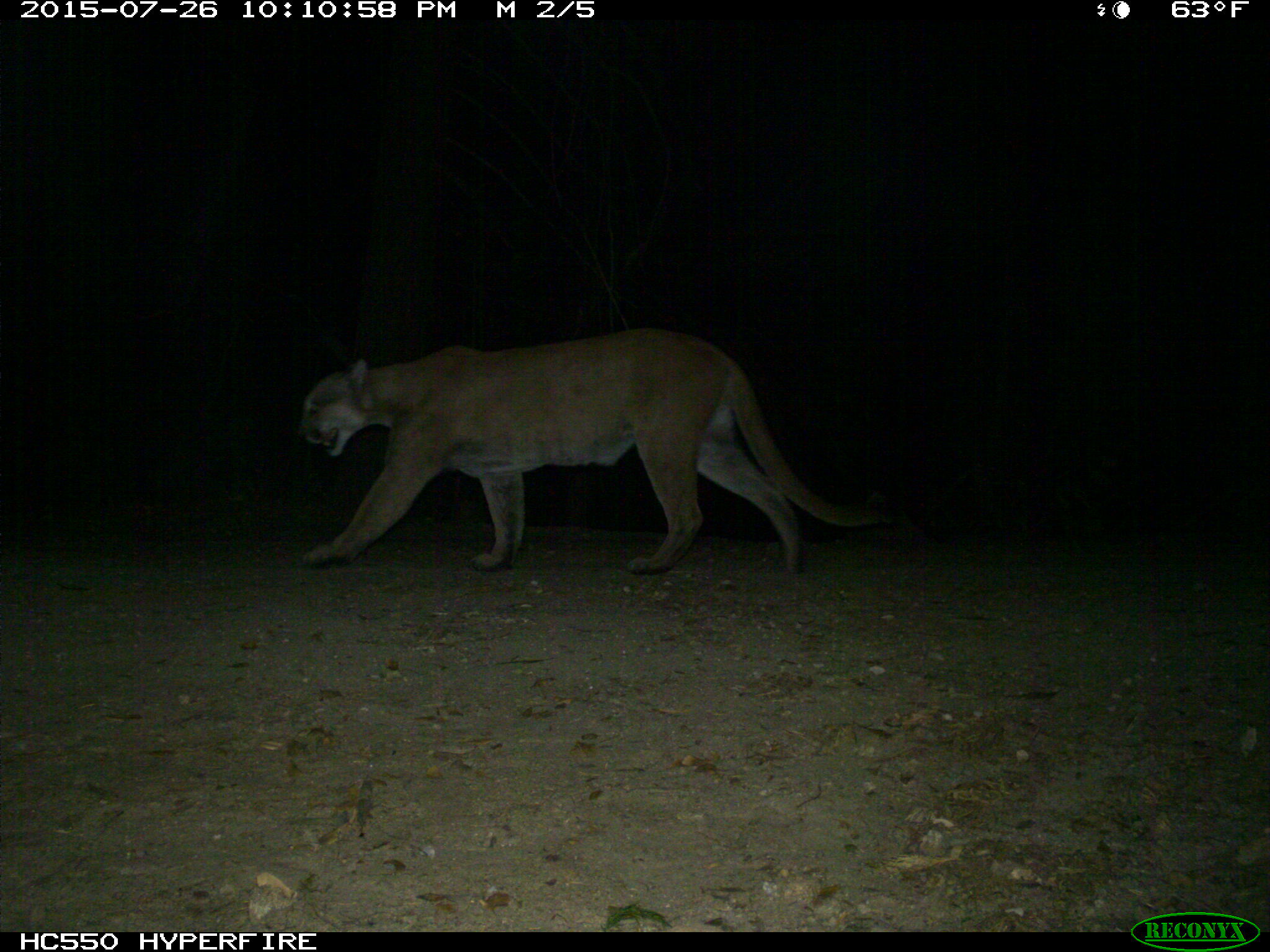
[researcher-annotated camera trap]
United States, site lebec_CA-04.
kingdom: Animalia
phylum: Chordata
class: Mammalia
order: Carnivora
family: Felidae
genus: Puma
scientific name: Puma concolor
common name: mountain lion